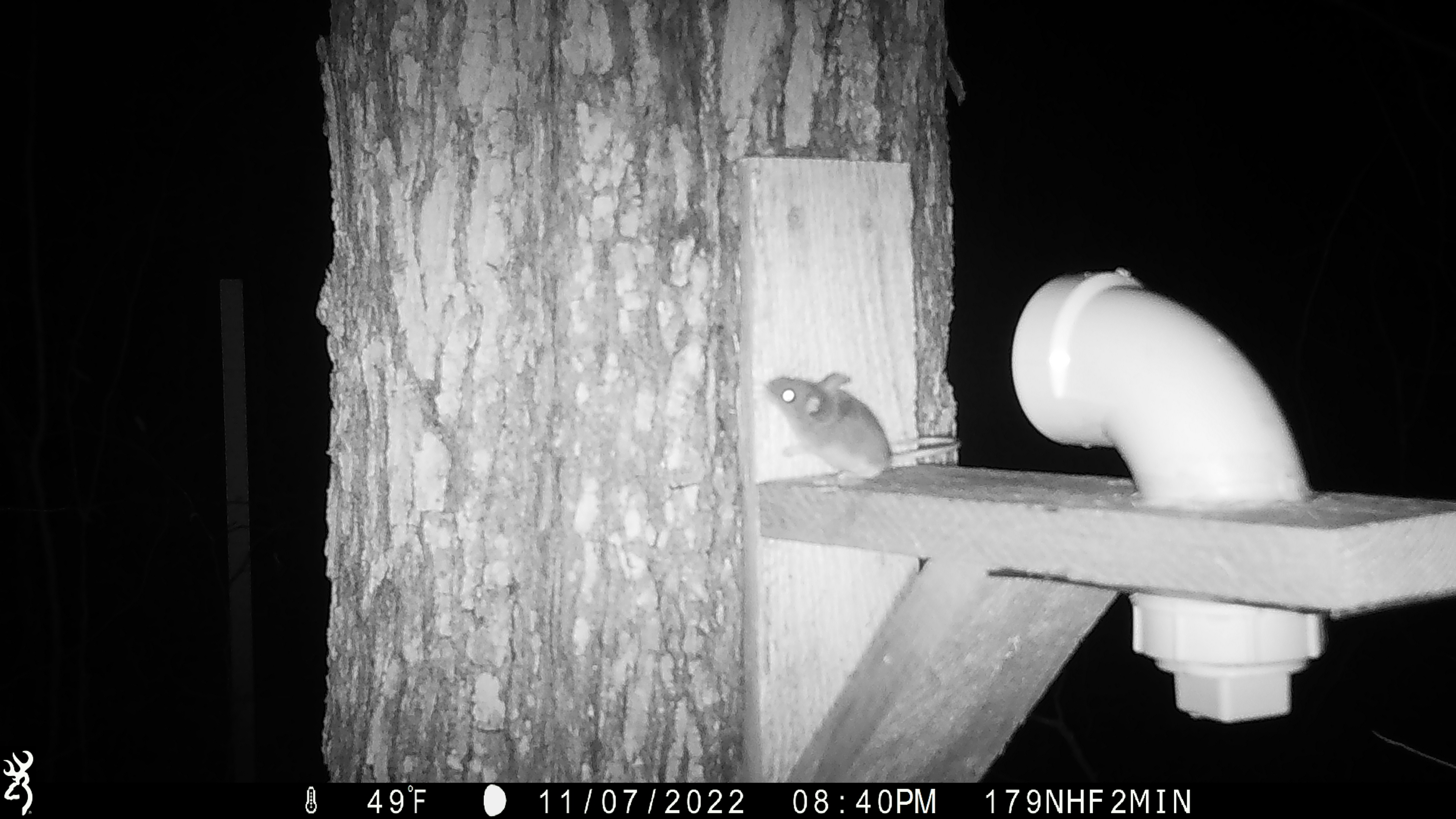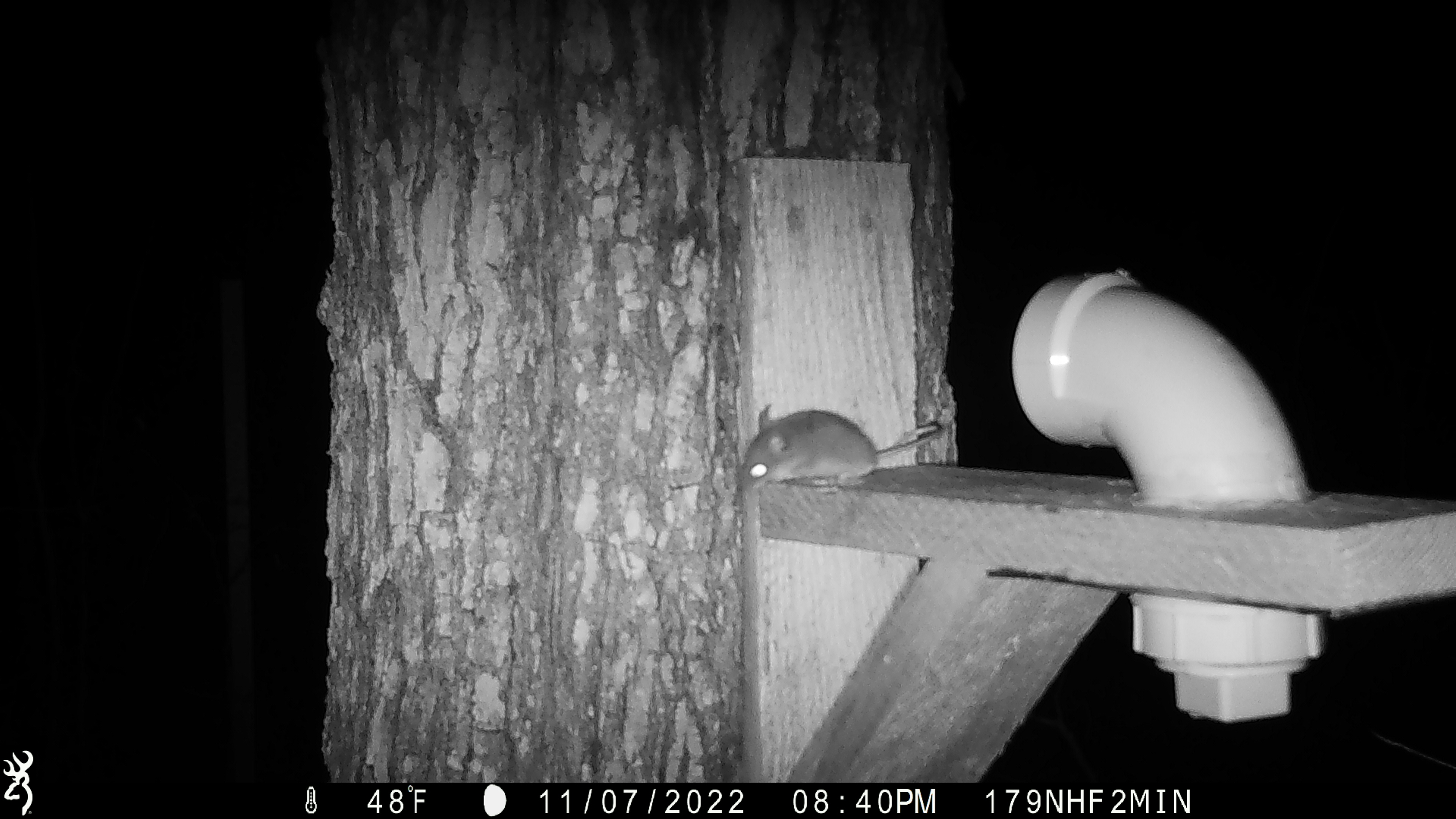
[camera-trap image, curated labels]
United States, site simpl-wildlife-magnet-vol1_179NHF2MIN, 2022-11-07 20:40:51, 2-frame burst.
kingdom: Animalia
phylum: Chordata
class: Mammalia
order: Rodentia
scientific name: Rodentia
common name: mouse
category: mouse sp.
Mouse sp. (mouse) (Rodentia).